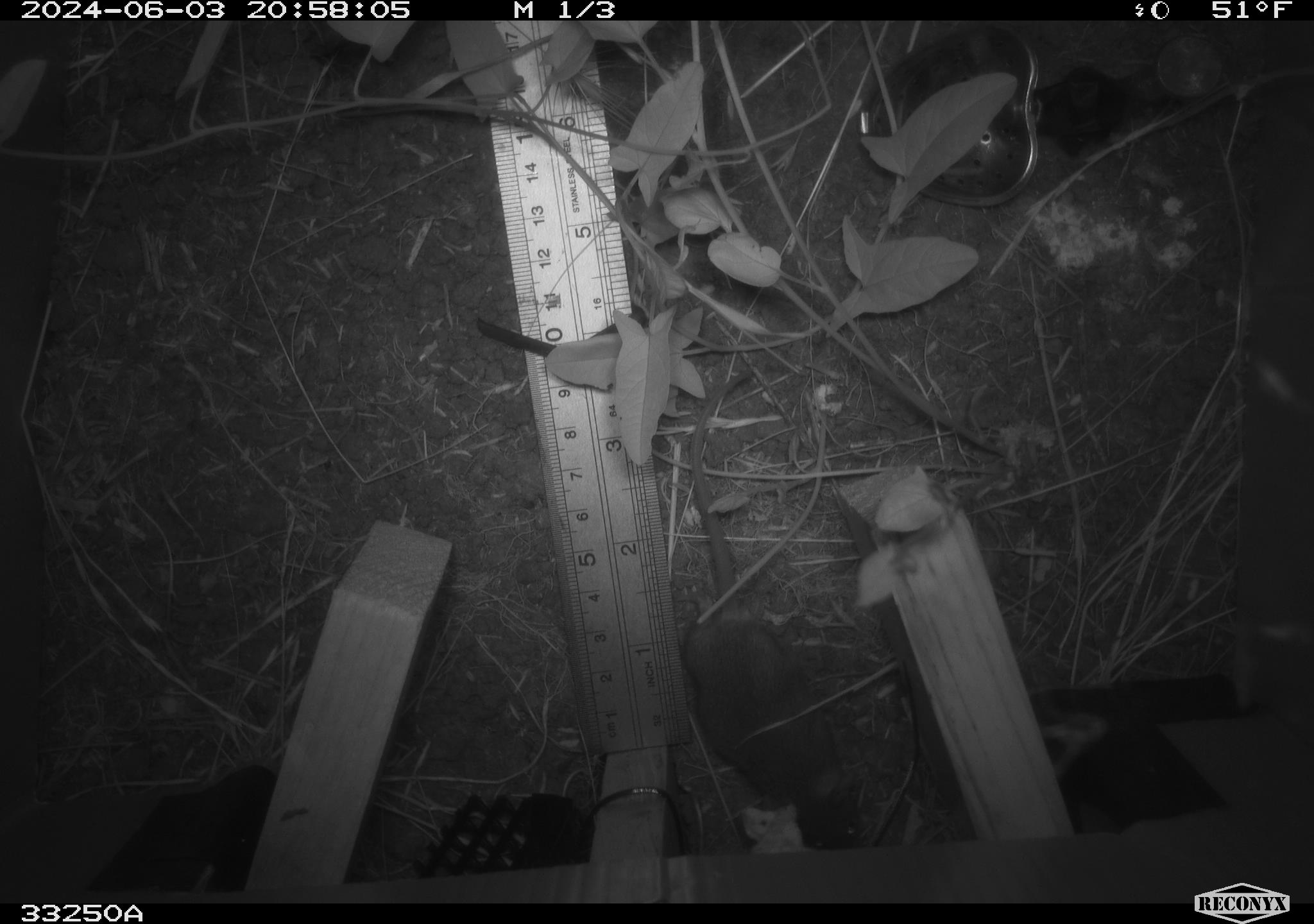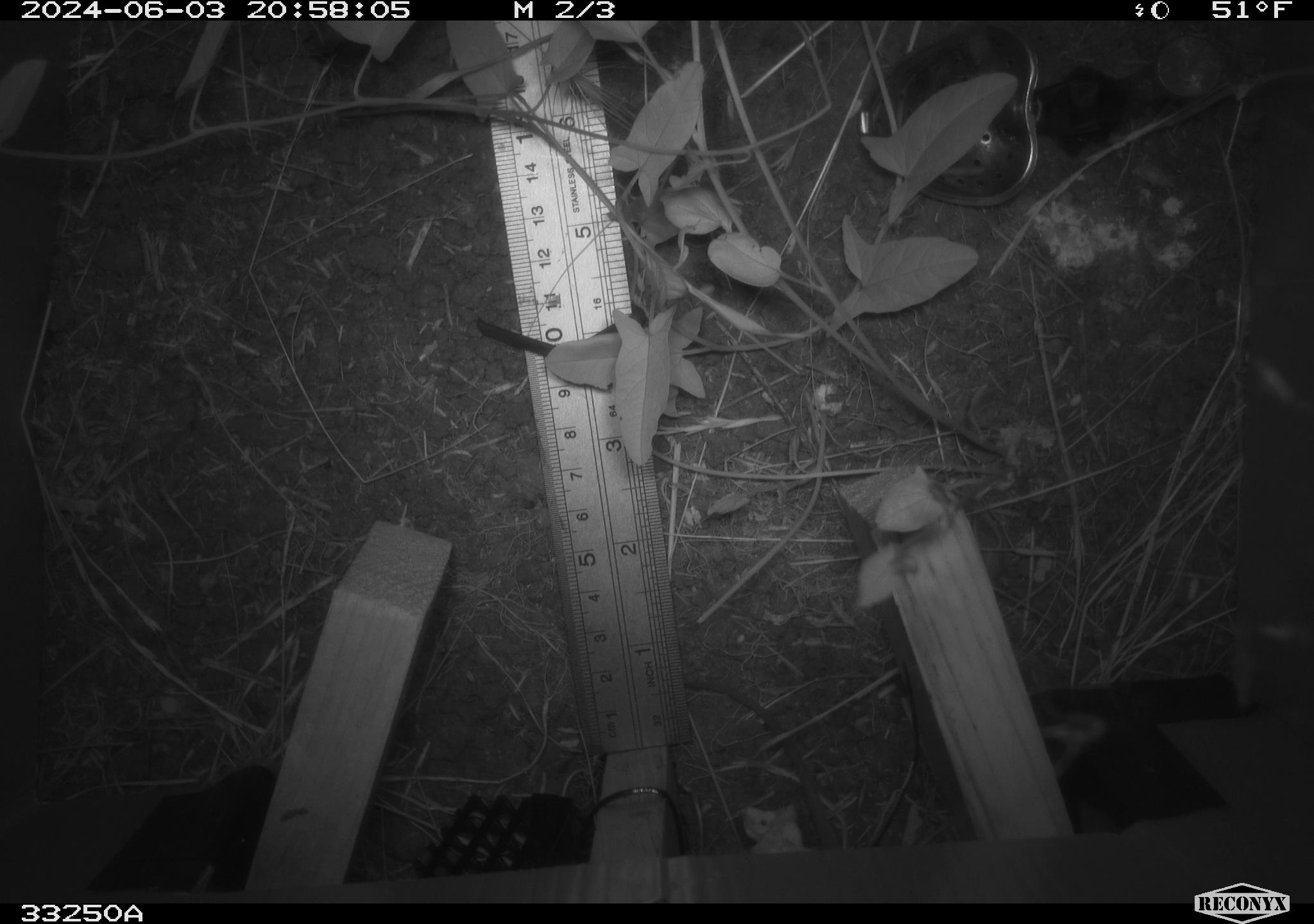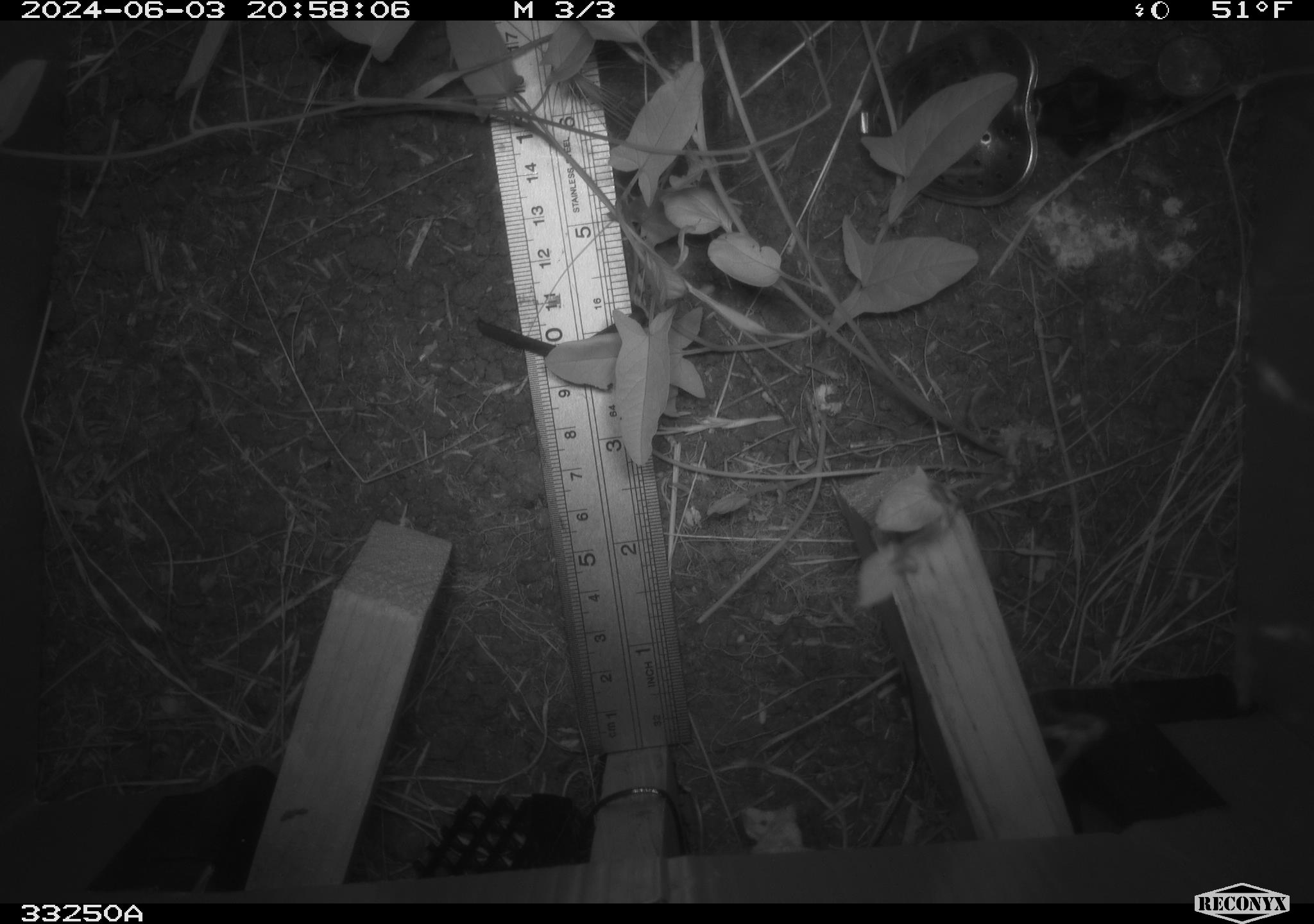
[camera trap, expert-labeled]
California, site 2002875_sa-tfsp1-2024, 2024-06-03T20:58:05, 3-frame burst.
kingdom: Animalia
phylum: Chordata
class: Mammalia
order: Rodentia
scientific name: Rodentia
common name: mouse species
Mouse species (Rodentia).